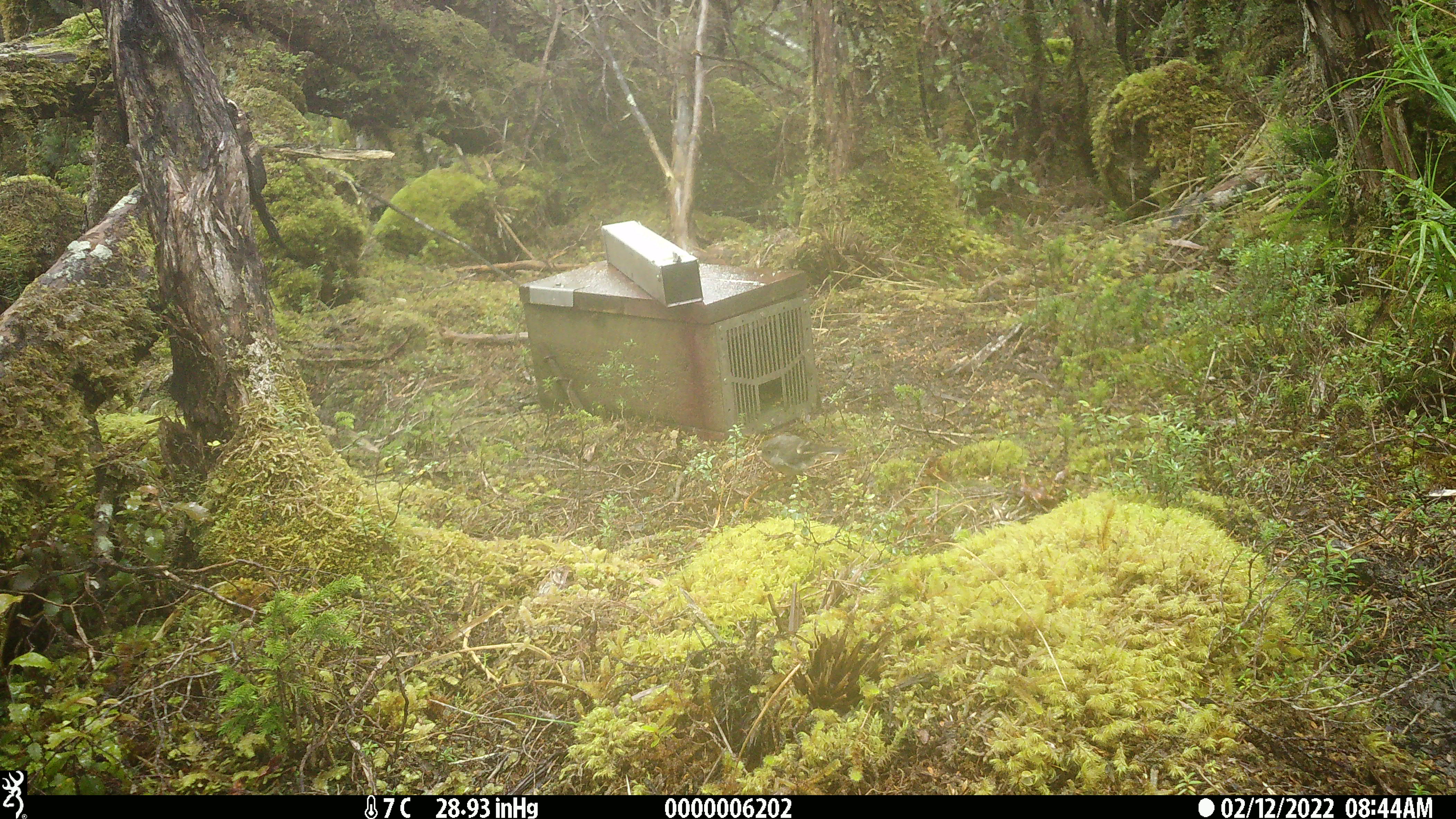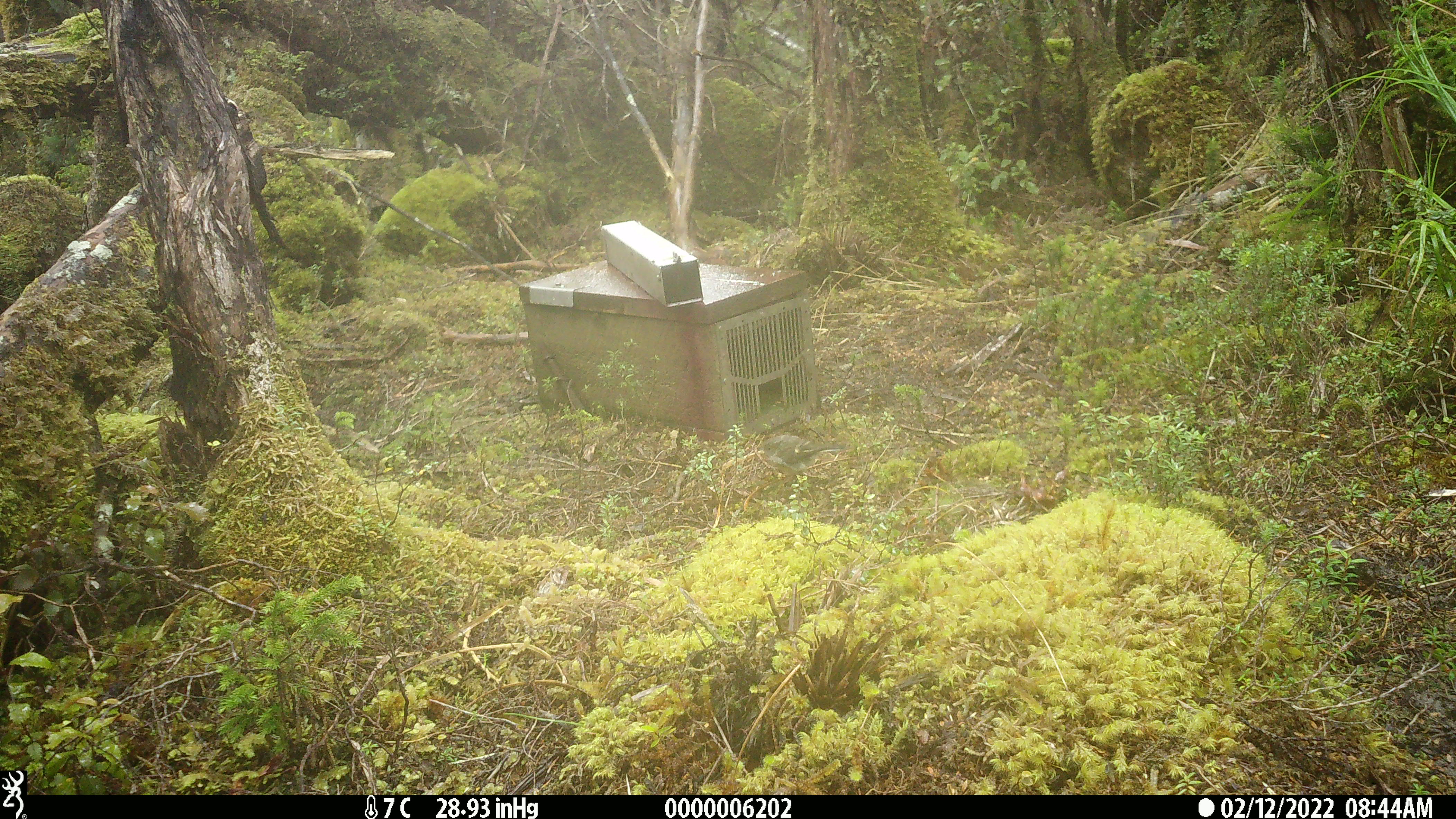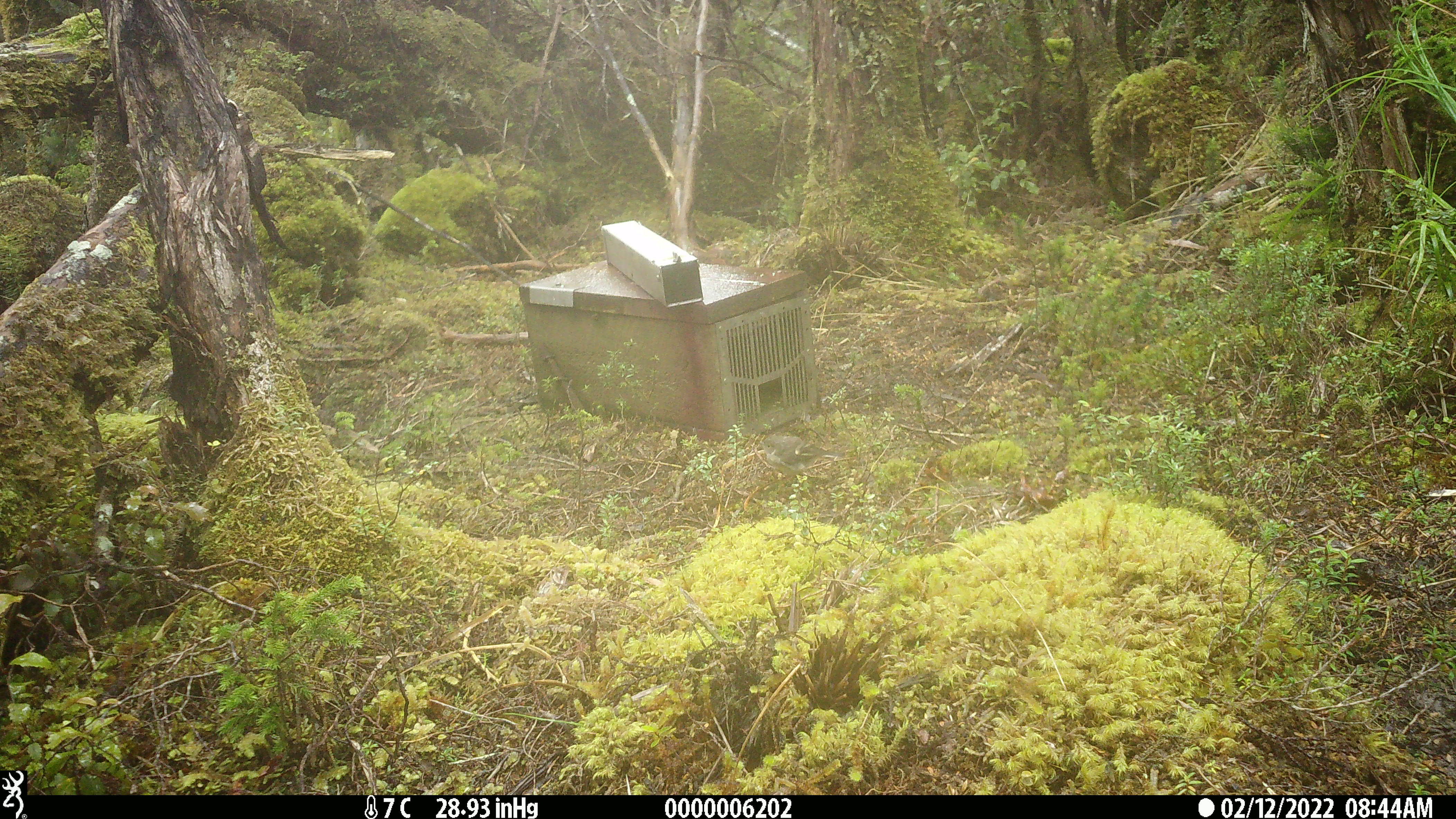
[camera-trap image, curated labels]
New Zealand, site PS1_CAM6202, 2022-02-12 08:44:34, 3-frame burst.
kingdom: Animalia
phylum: Chordata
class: Aves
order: Passeriformes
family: Petroicidae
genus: Petroica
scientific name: Petroica macrocephala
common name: tomtit